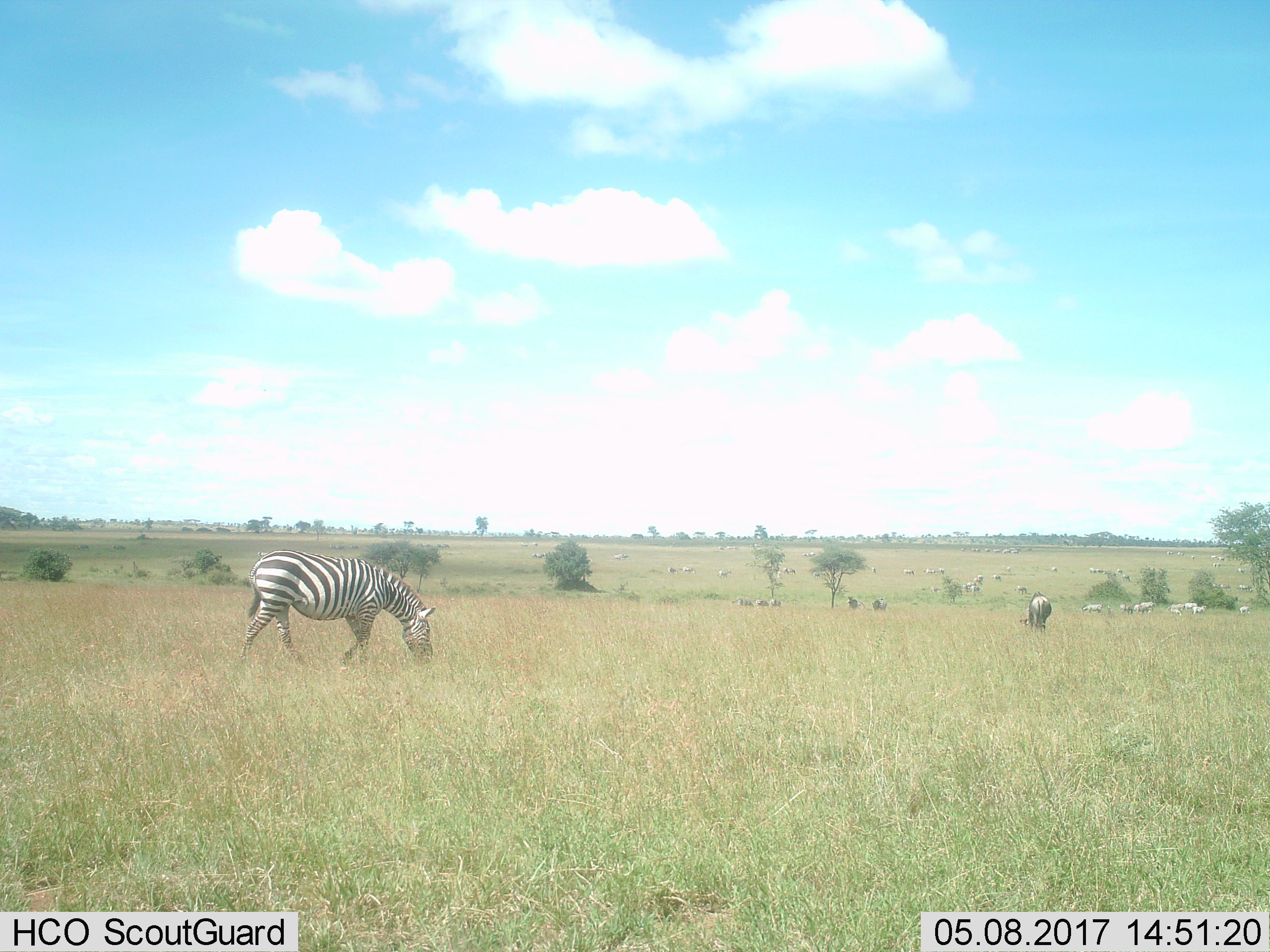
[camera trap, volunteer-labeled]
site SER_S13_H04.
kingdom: Animalia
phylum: Chordata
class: Mammalia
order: Perissodactyla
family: Equidae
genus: Equus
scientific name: Equus quagga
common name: plains zebra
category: zebraplains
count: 11-50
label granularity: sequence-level